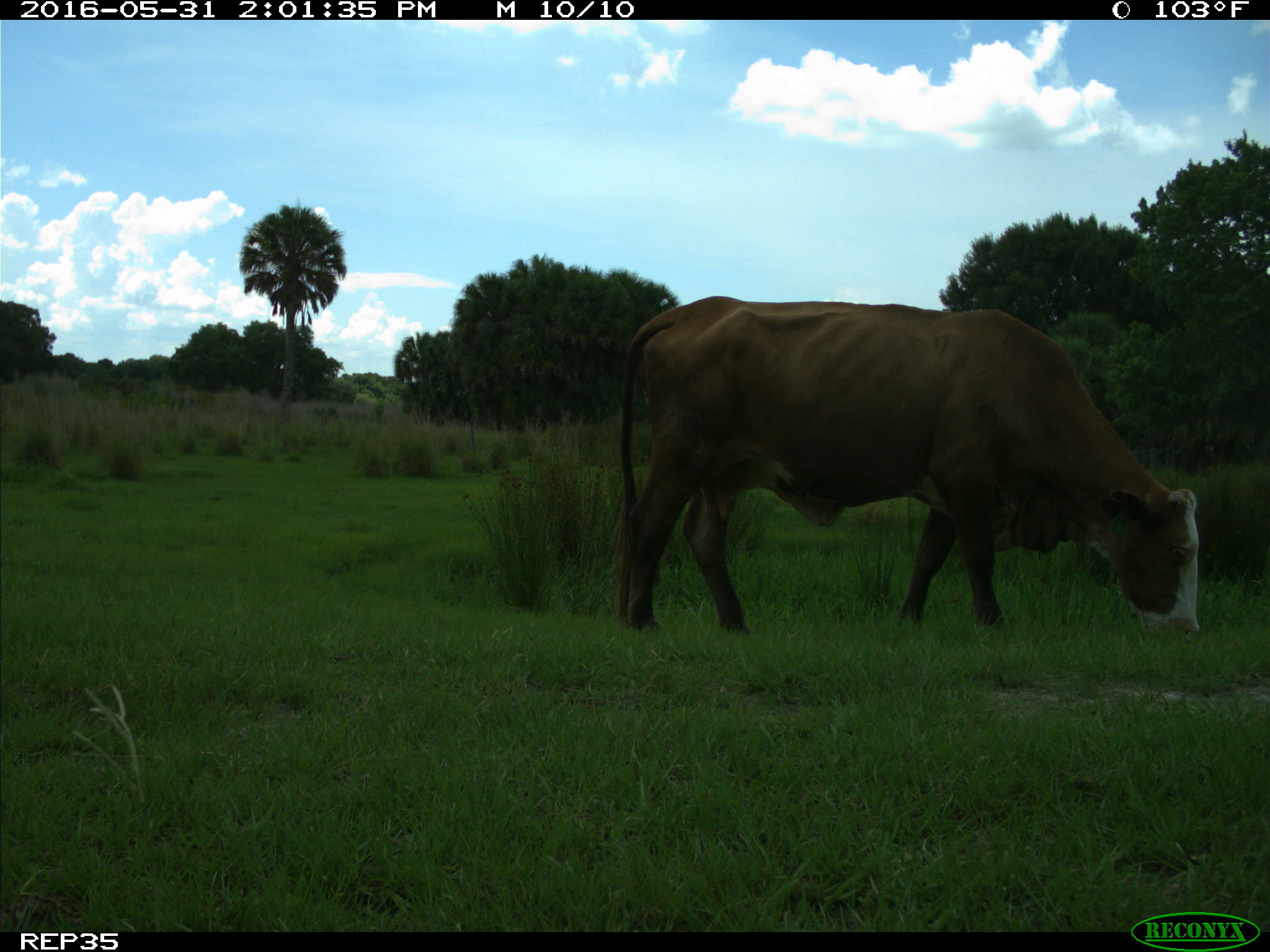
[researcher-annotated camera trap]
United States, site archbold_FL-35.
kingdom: Animalia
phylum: Chordata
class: Mammalia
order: Artiodactyla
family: Bovidae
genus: Bos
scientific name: Bos taurus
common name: domestic cow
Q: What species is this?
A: Bos taurus (domestic cow).